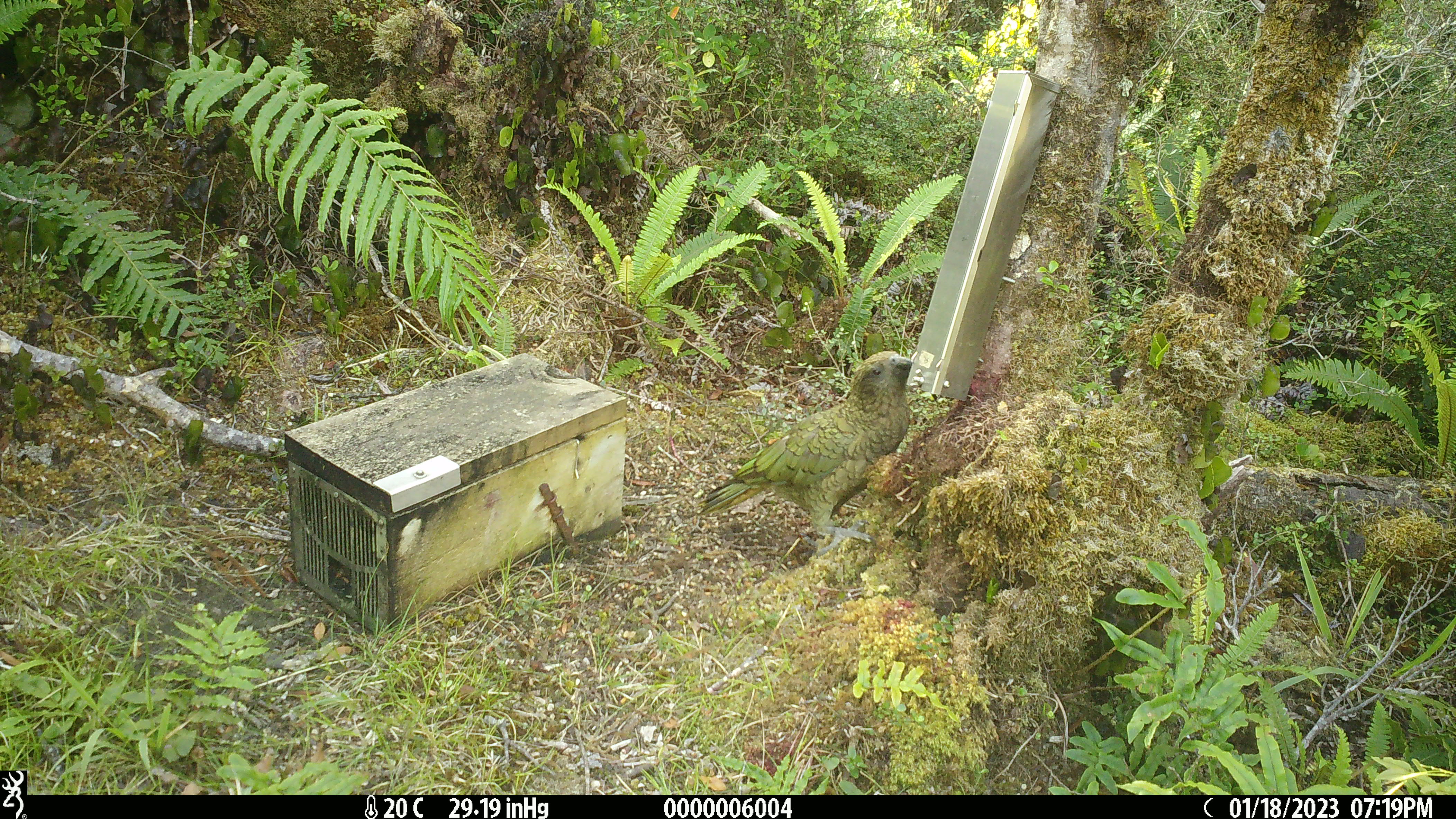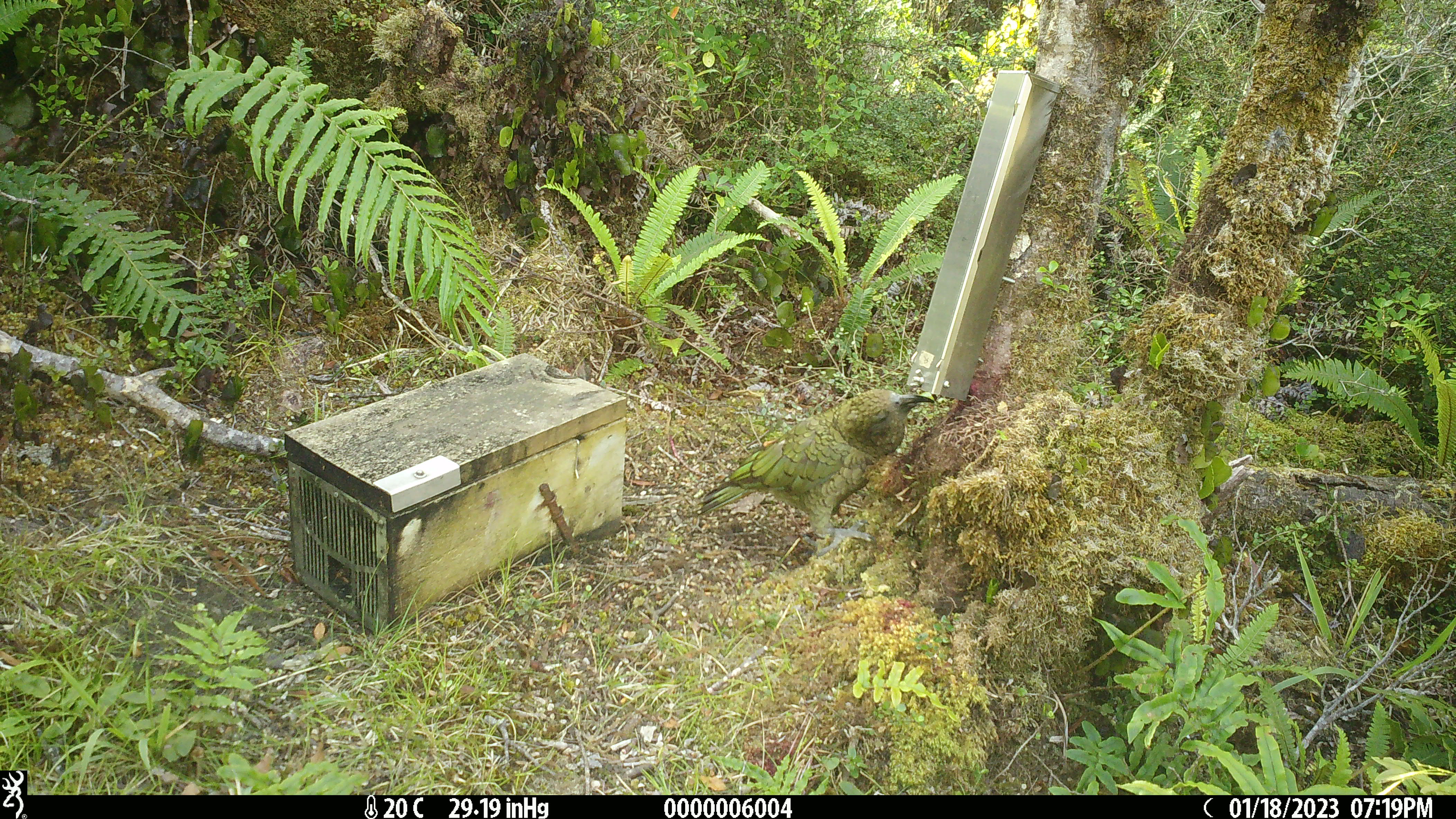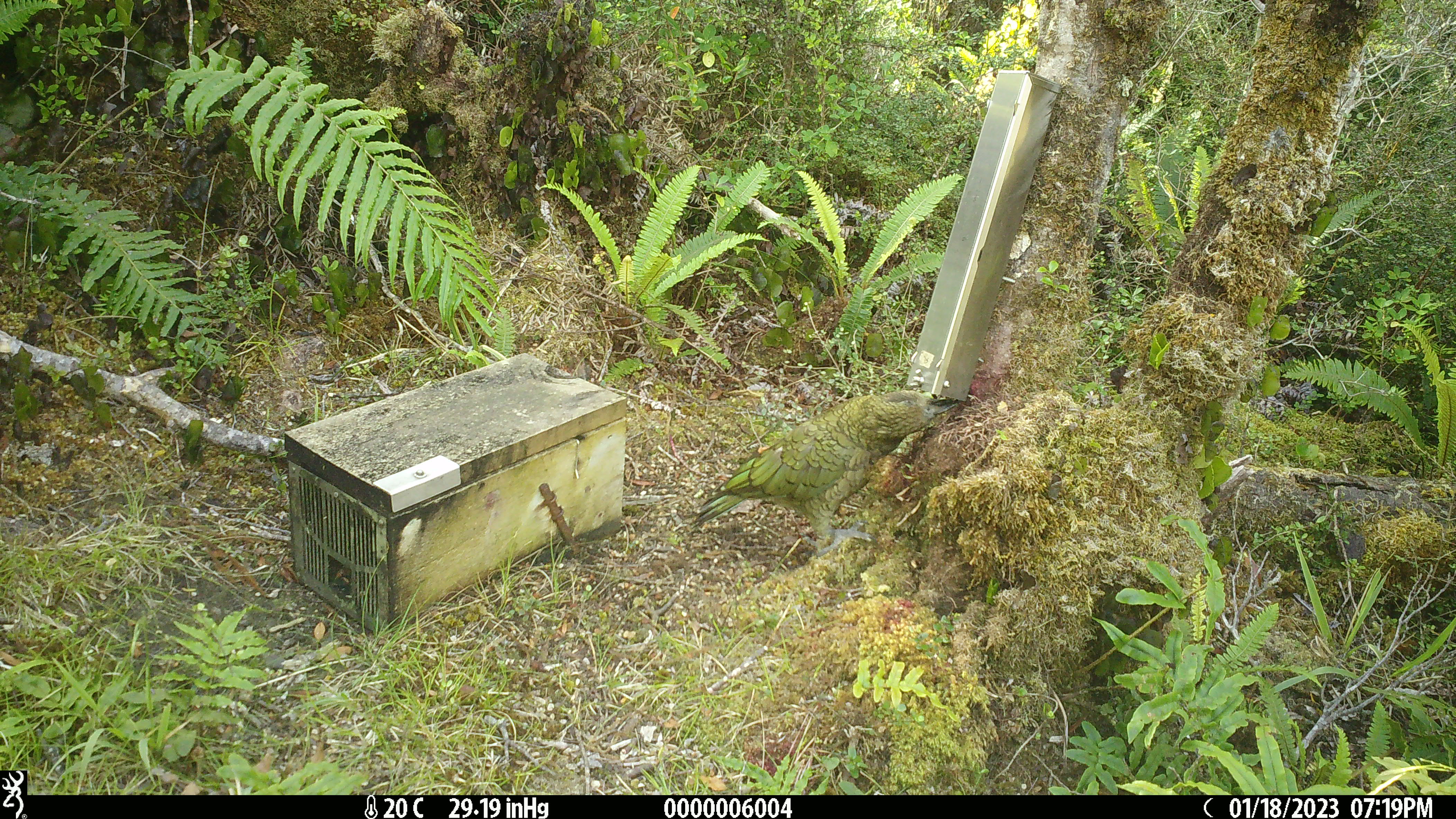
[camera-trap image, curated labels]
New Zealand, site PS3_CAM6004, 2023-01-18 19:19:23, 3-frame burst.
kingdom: Animalia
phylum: Chordata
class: Aves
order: Psittaciformes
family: Strigopidae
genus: Nestor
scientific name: Nestor notabilis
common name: kea